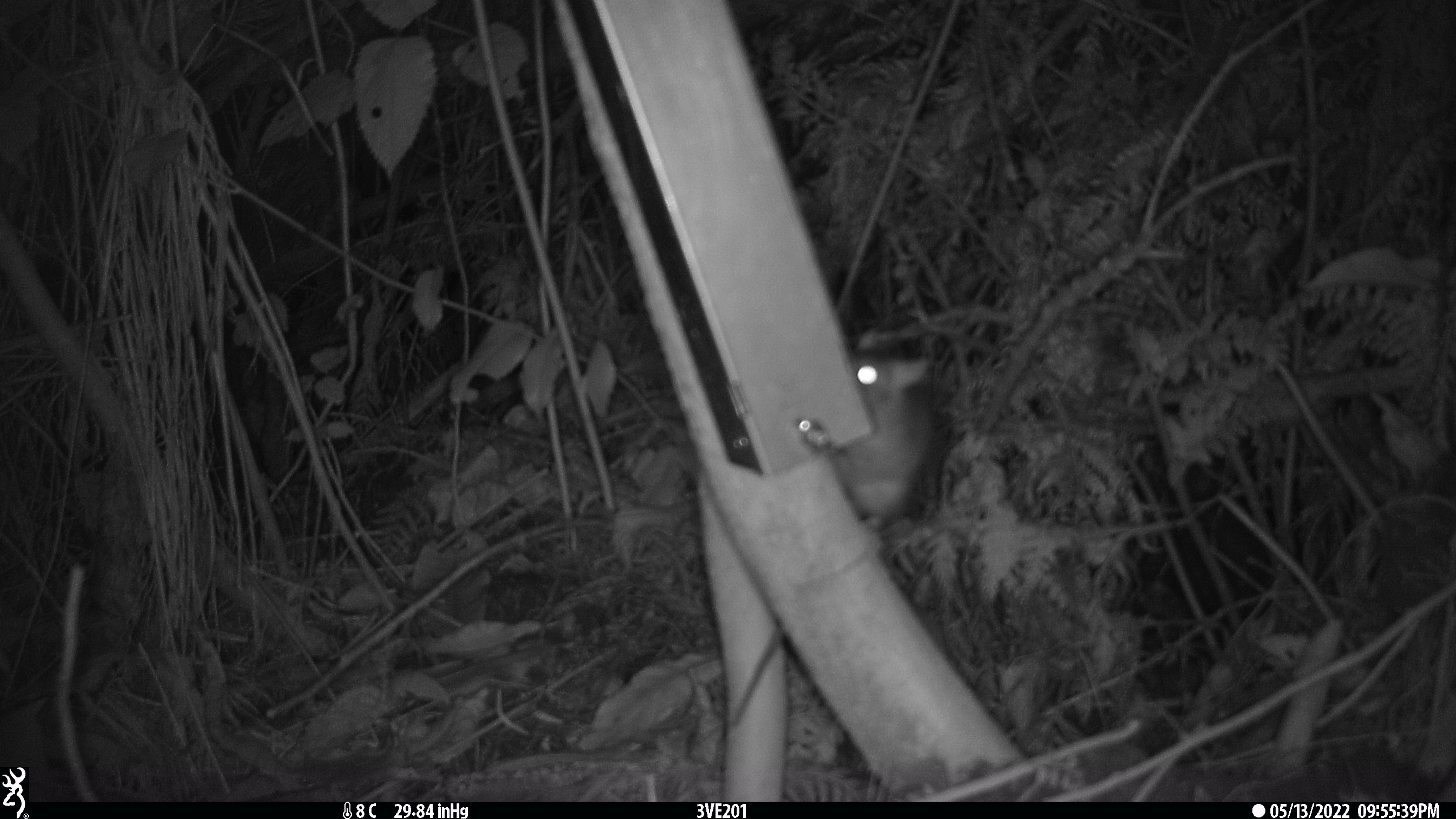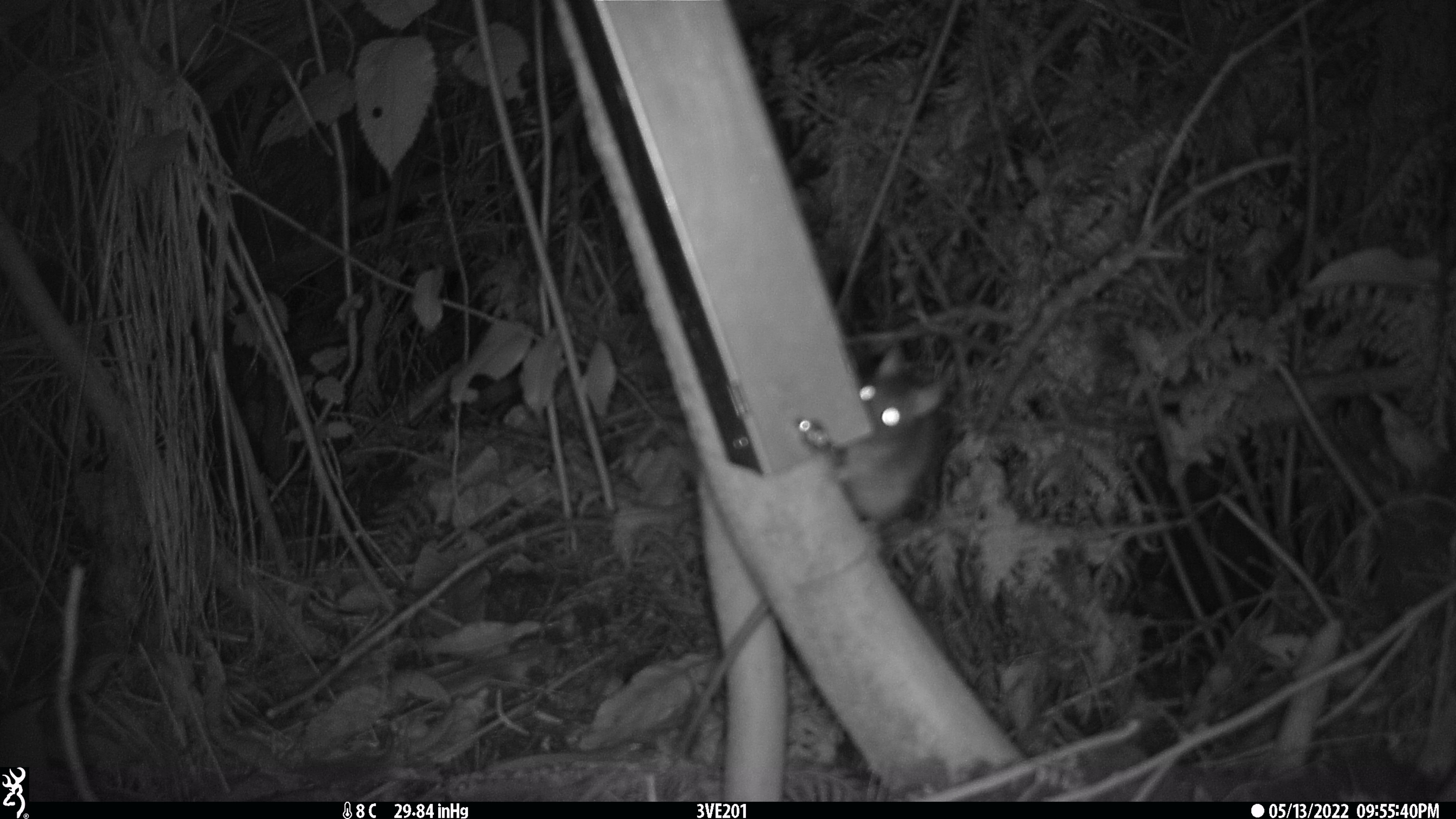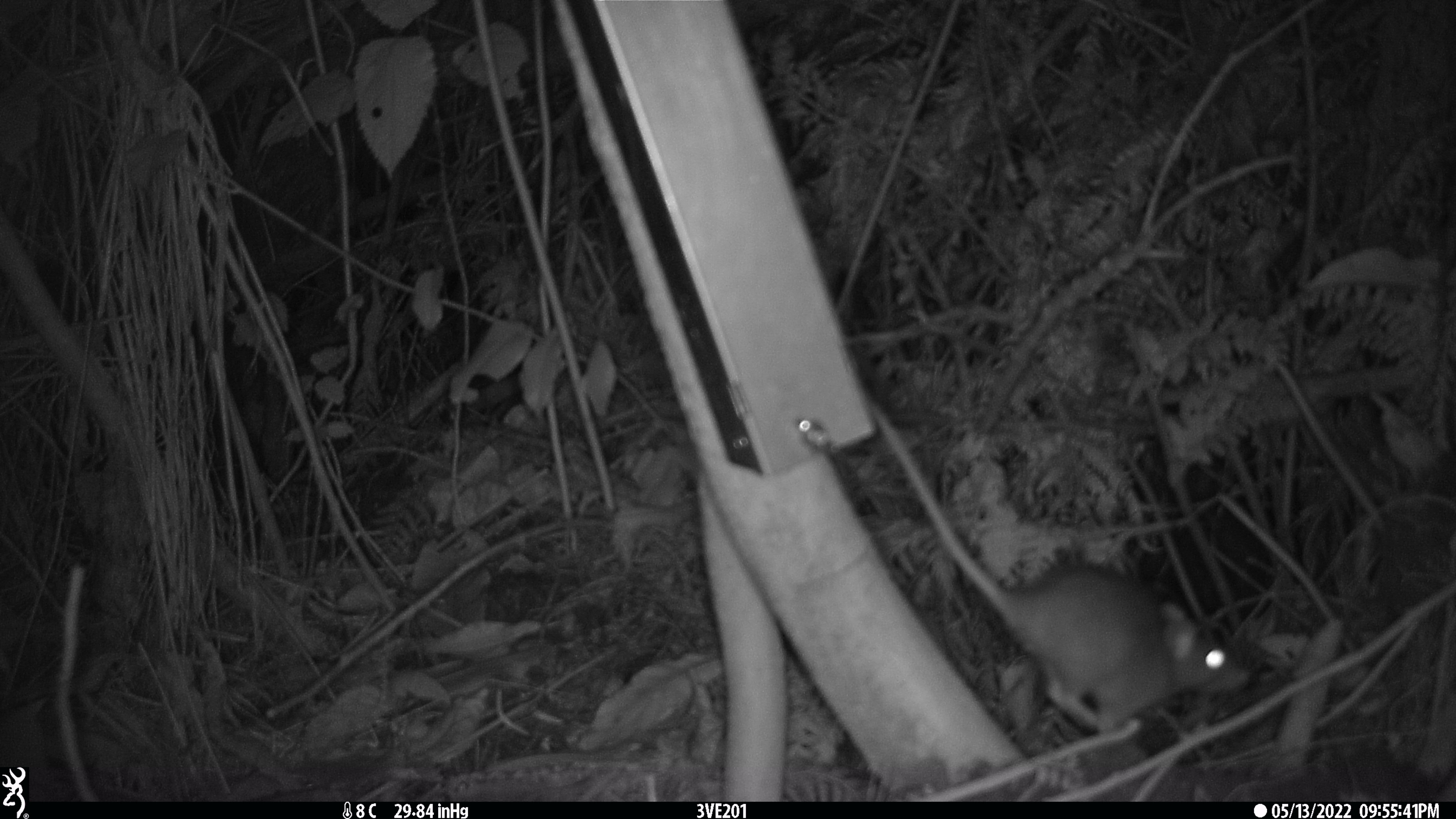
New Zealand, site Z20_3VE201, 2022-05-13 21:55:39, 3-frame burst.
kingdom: Animalia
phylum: Chordata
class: Mammalia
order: Rodentia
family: Muridae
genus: Rattus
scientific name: Rattus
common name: rat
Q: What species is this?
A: Rat (Rattus).